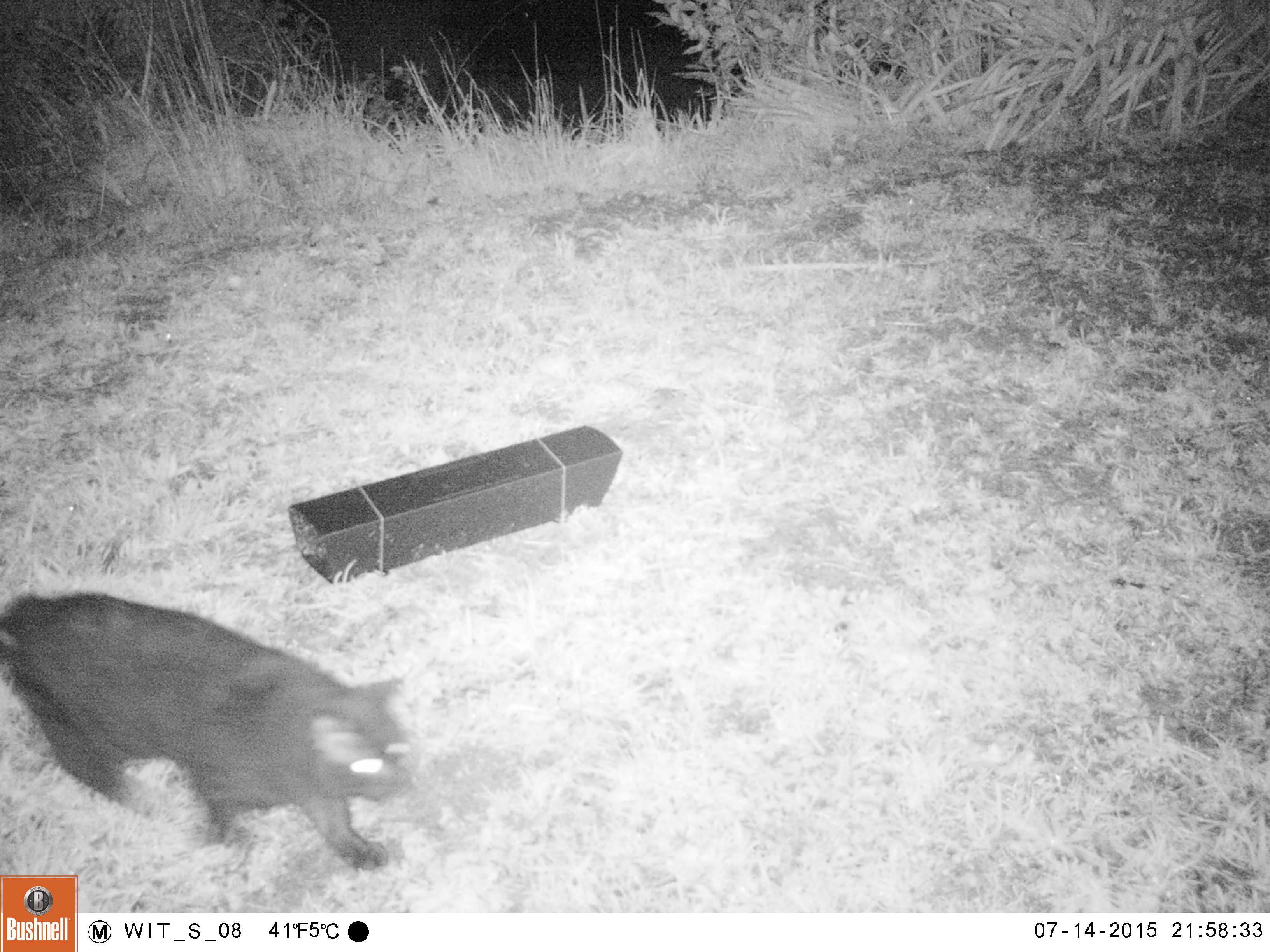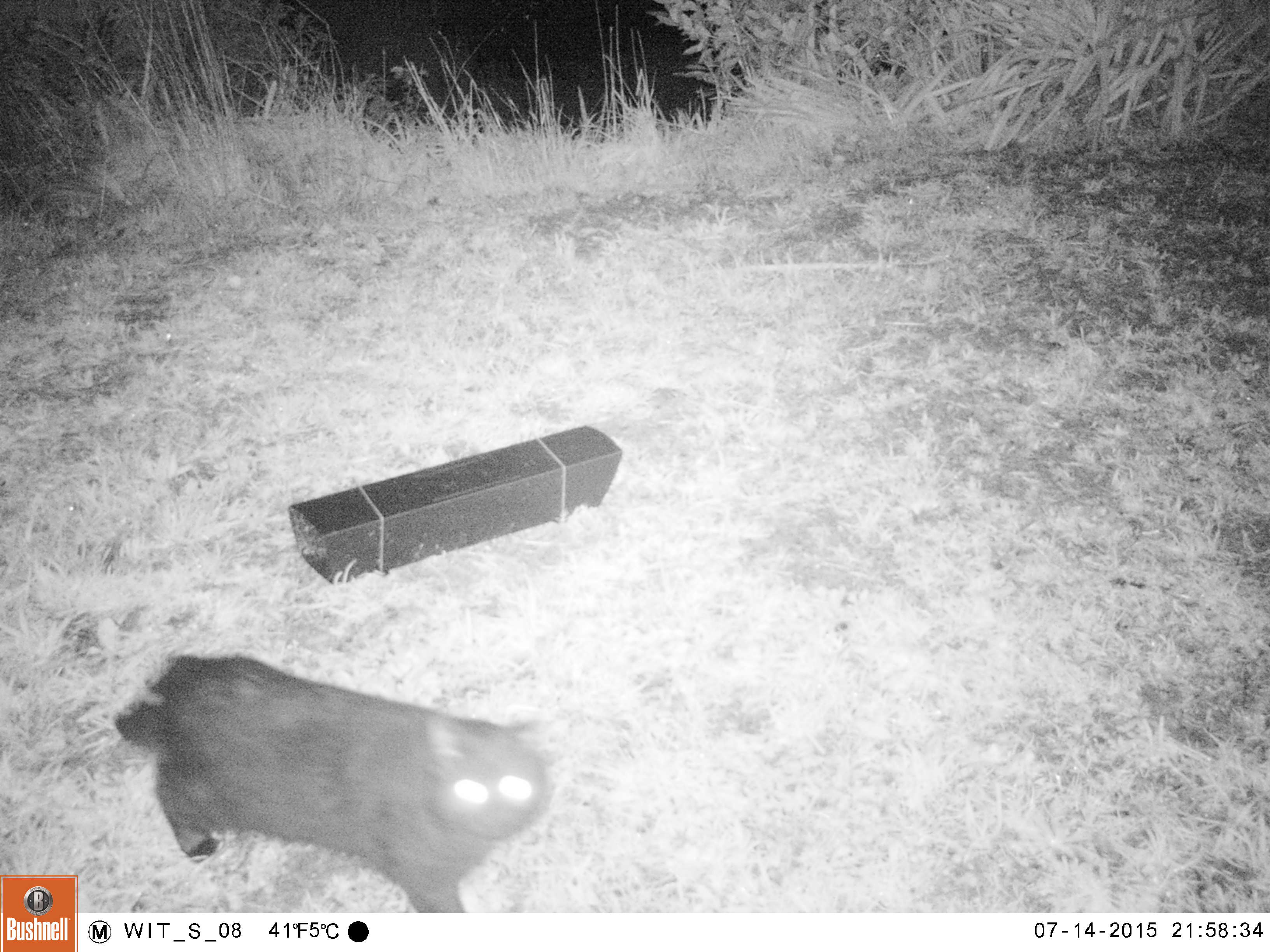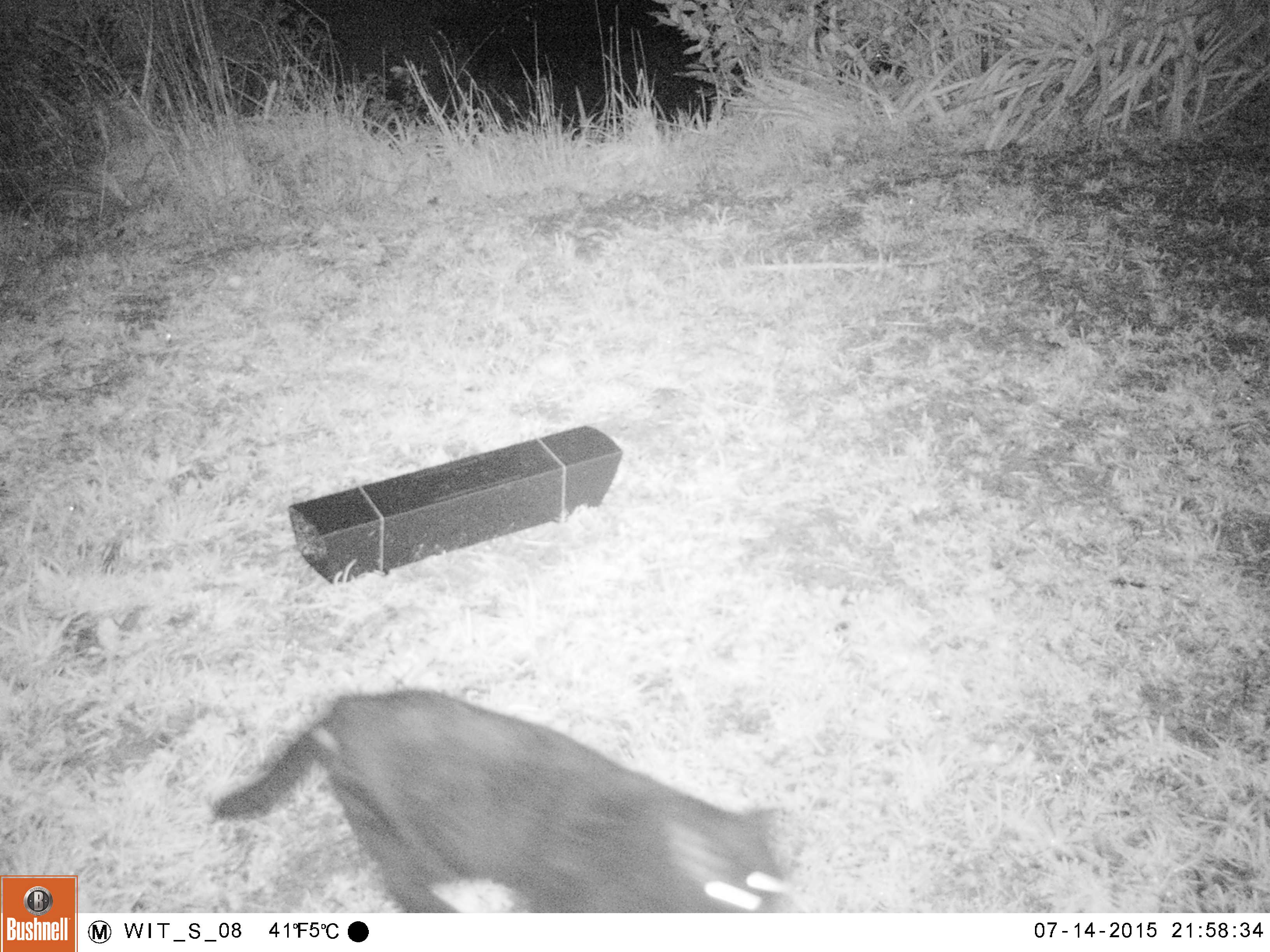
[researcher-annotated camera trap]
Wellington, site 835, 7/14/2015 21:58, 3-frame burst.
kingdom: Animalia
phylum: Chordata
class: Mammalia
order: Carnivora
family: Felidae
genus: Felis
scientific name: Felis catus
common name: cat